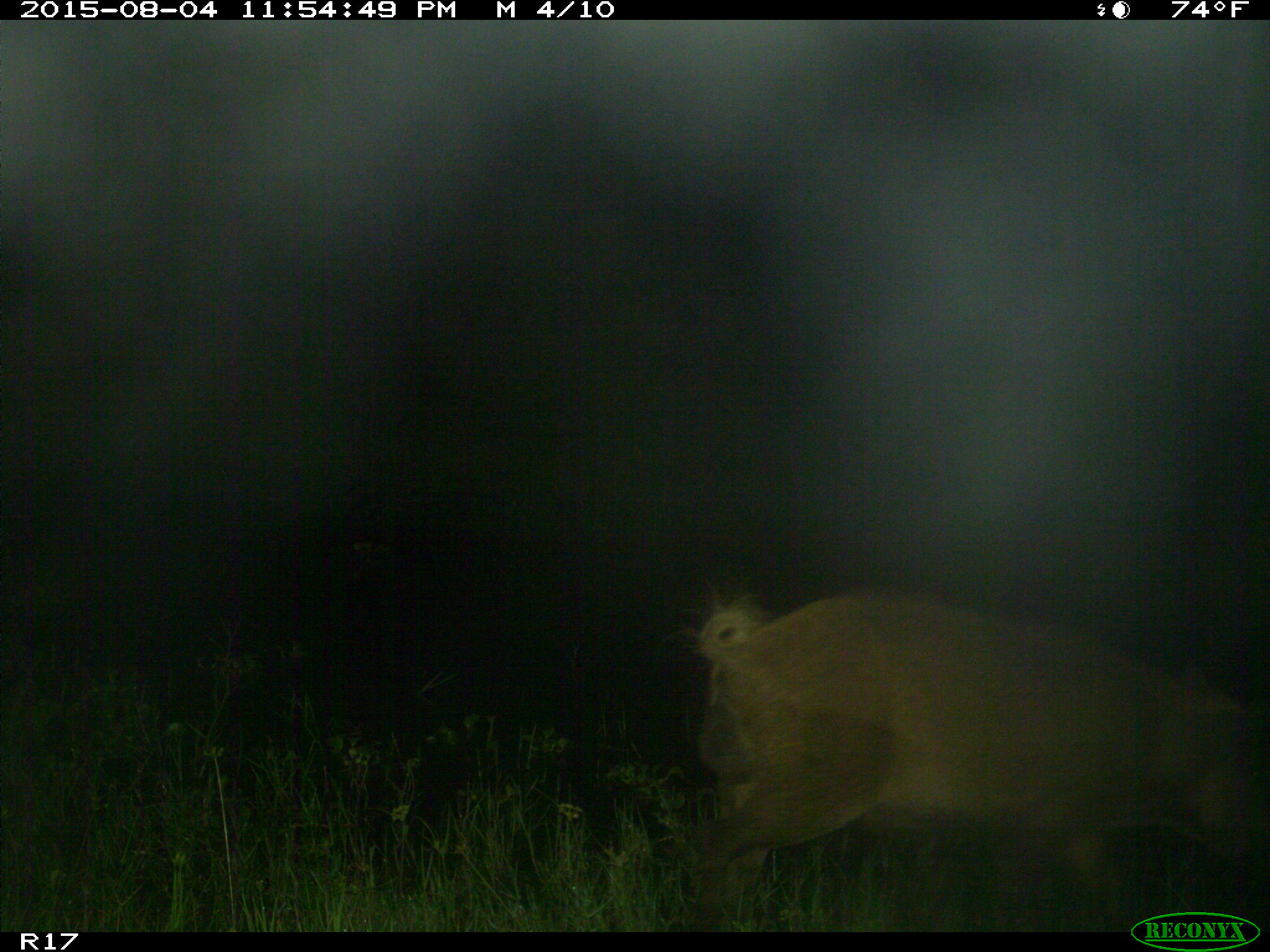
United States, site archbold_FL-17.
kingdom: Animalia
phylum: Chordata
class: Mammalia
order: Artiodactyla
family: Suidae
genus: Sus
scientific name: Sus scrofa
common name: wild boar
Sus scrofa (wild boar).